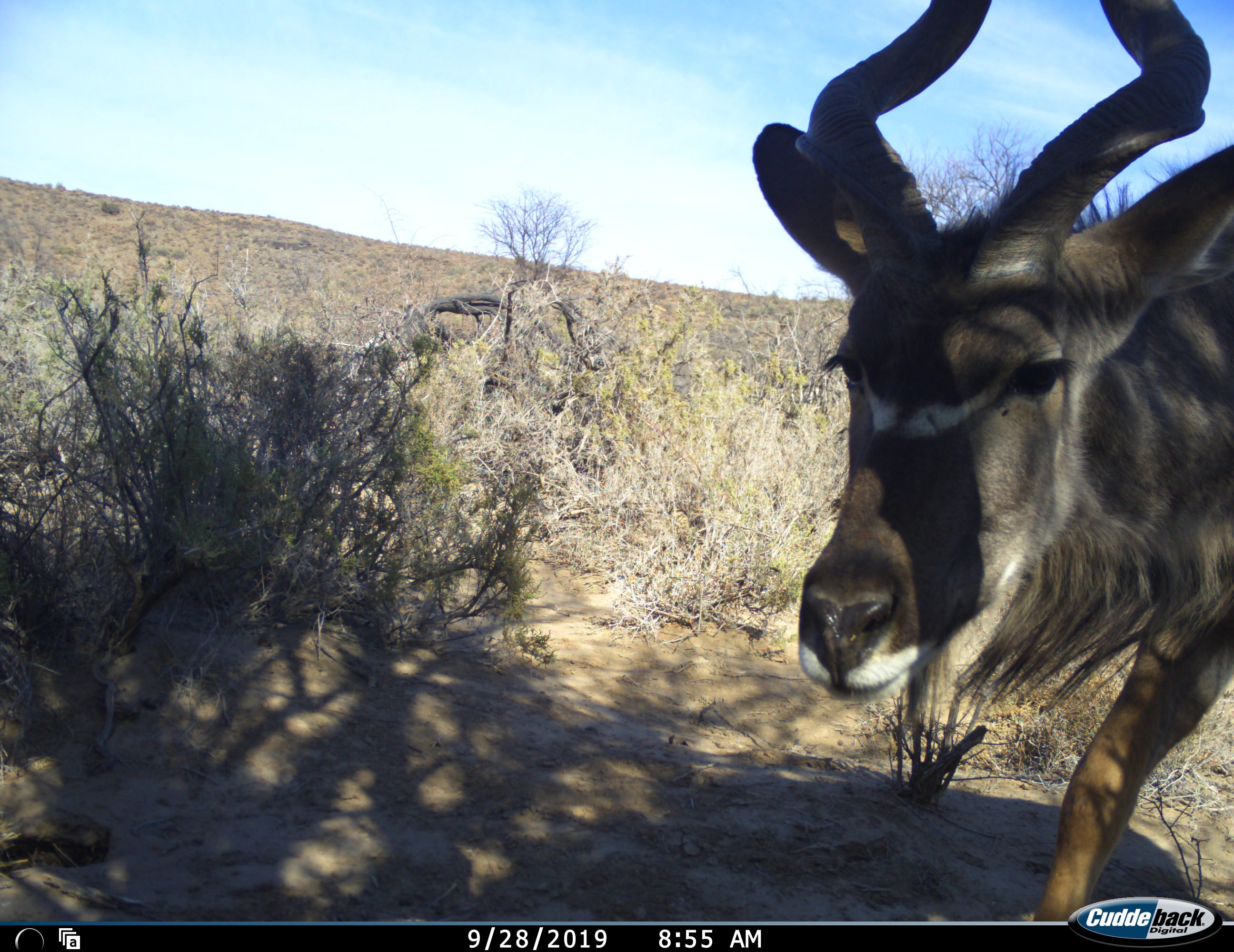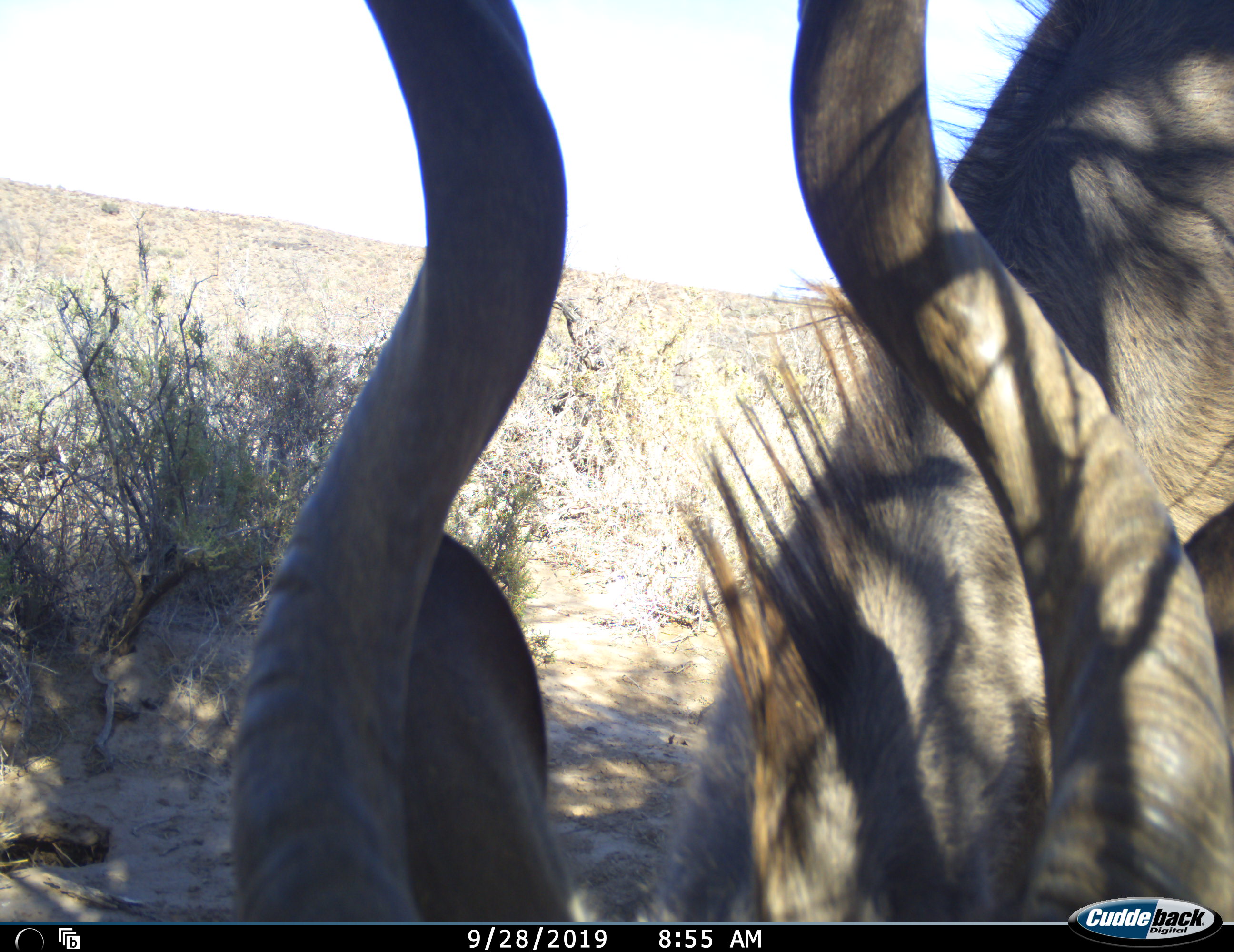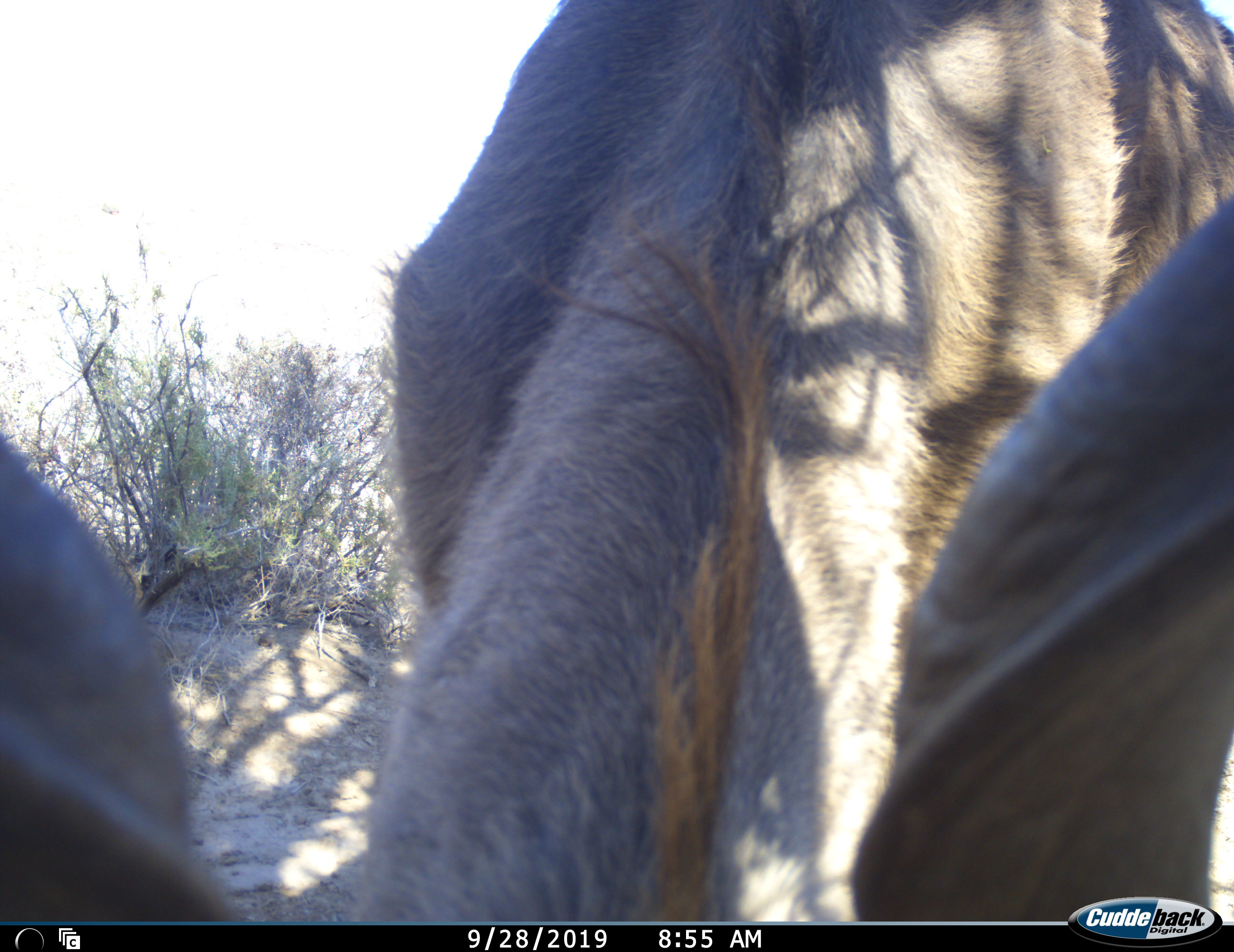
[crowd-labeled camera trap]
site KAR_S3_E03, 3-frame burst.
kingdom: Animalia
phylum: Chordata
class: Mammalia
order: Artiodactyla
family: Bovidae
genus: Tragelaphus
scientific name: Tragelaphus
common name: kudu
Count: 1.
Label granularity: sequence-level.